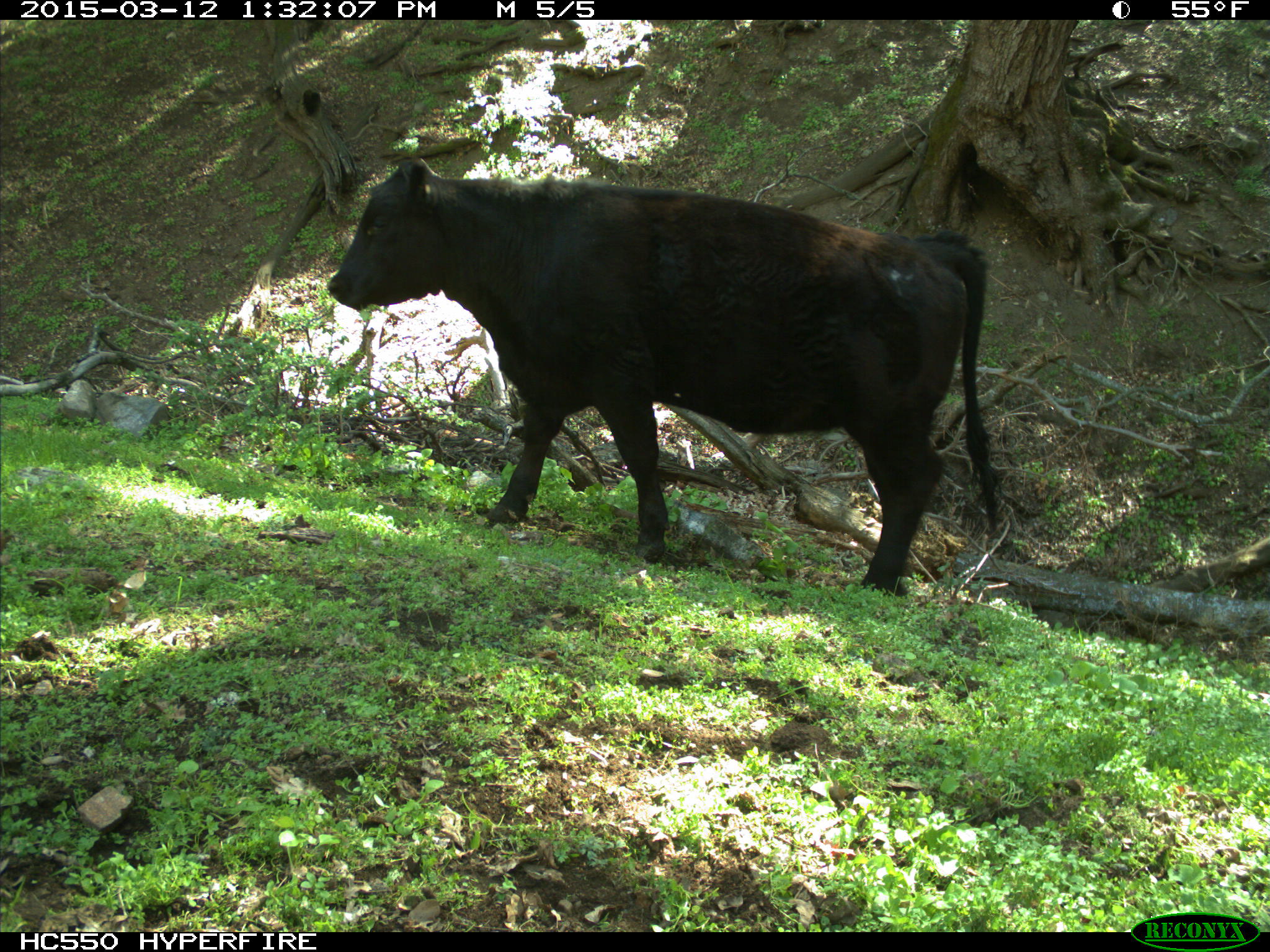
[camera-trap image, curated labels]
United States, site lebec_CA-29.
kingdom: Animalia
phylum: Chordata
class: Mammalia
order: Artiodactyla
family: Bovidae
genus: Bos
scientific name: Bos taurus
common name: domestic cow